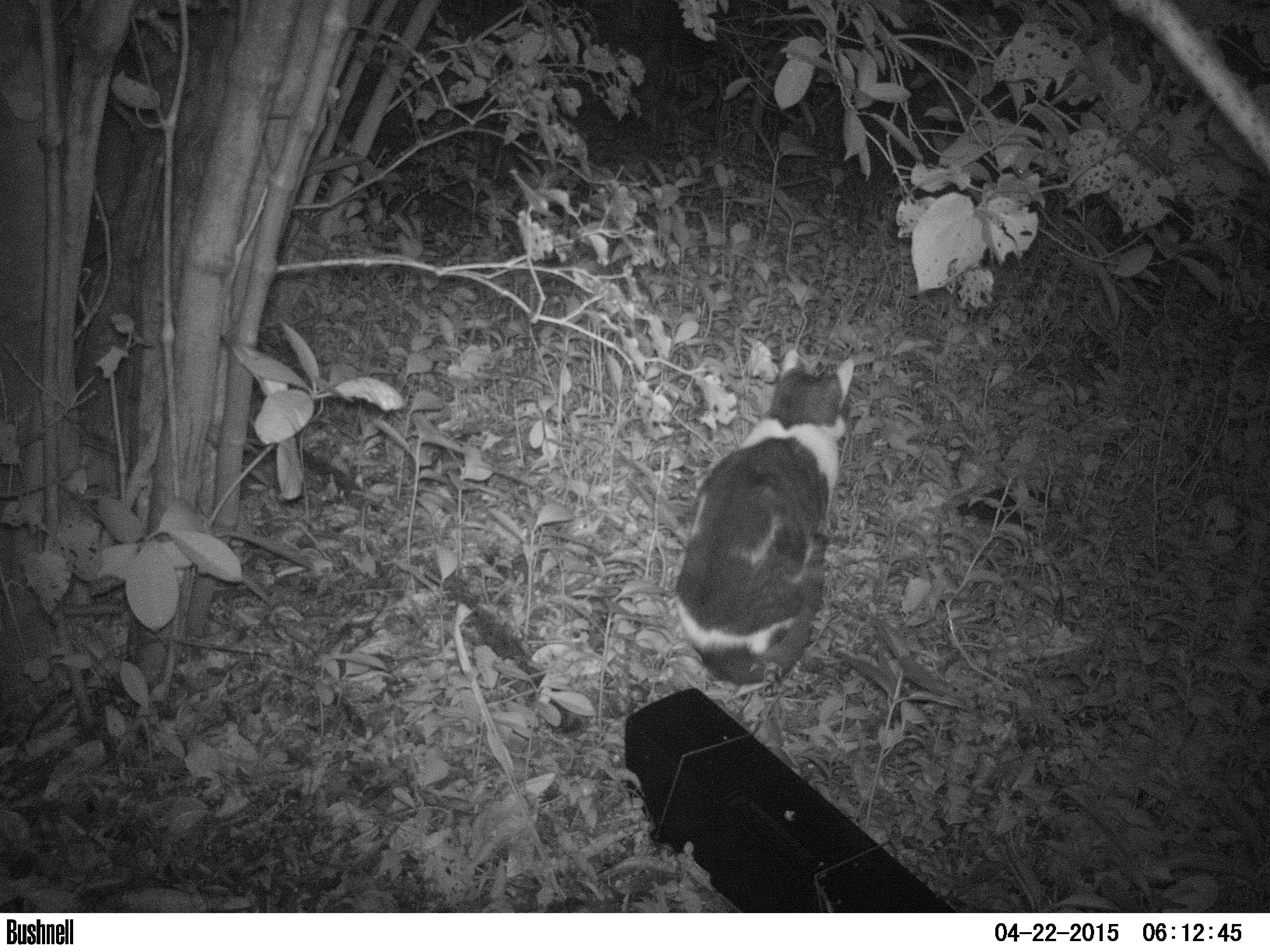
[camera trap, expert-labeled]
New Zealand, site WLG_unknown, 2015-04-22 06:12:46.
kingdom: Animalia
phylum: Chordata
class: Mammalia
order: Carnivora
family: Felidae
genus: Felis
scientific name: Felis catus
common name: domestic cat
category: cat